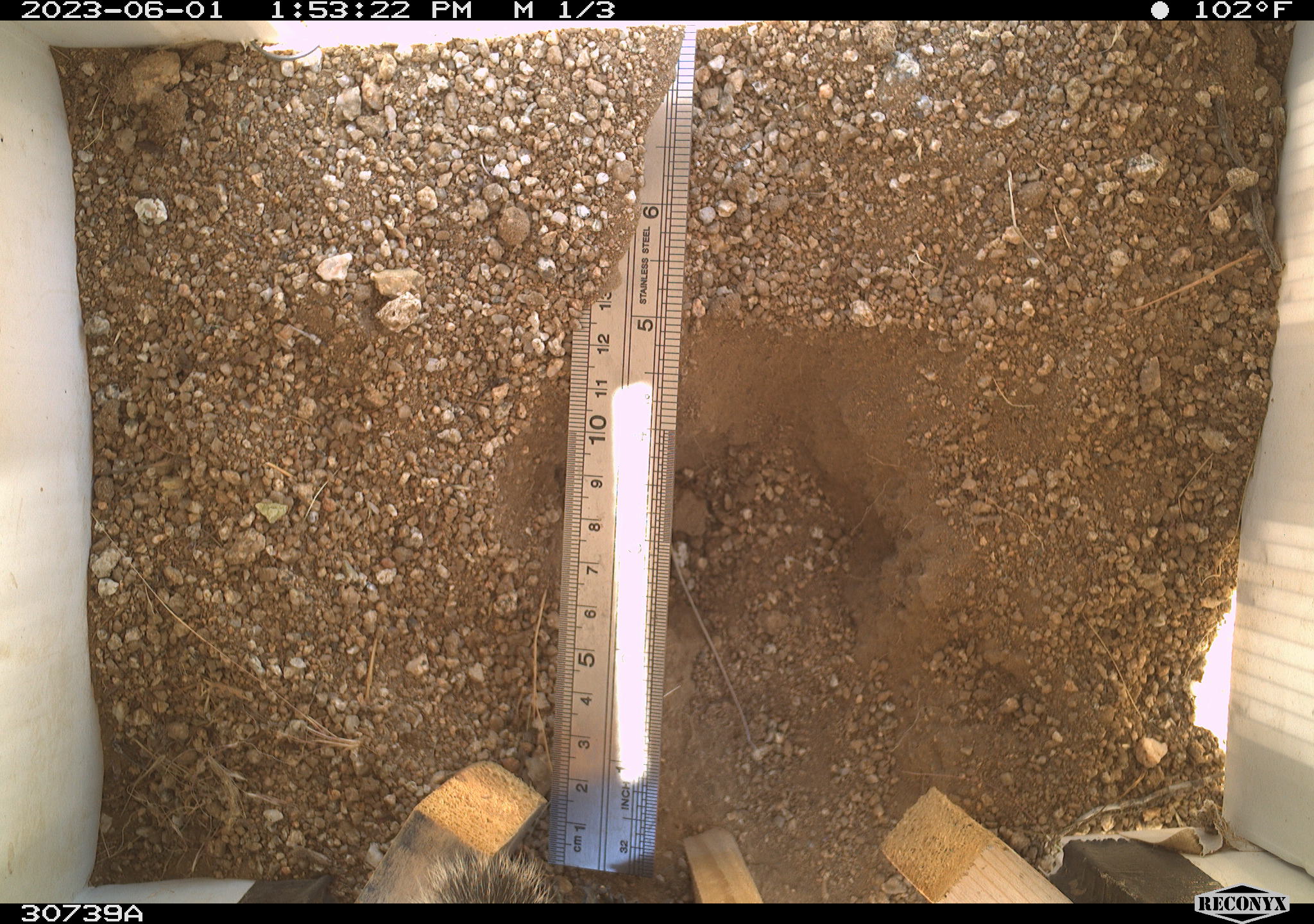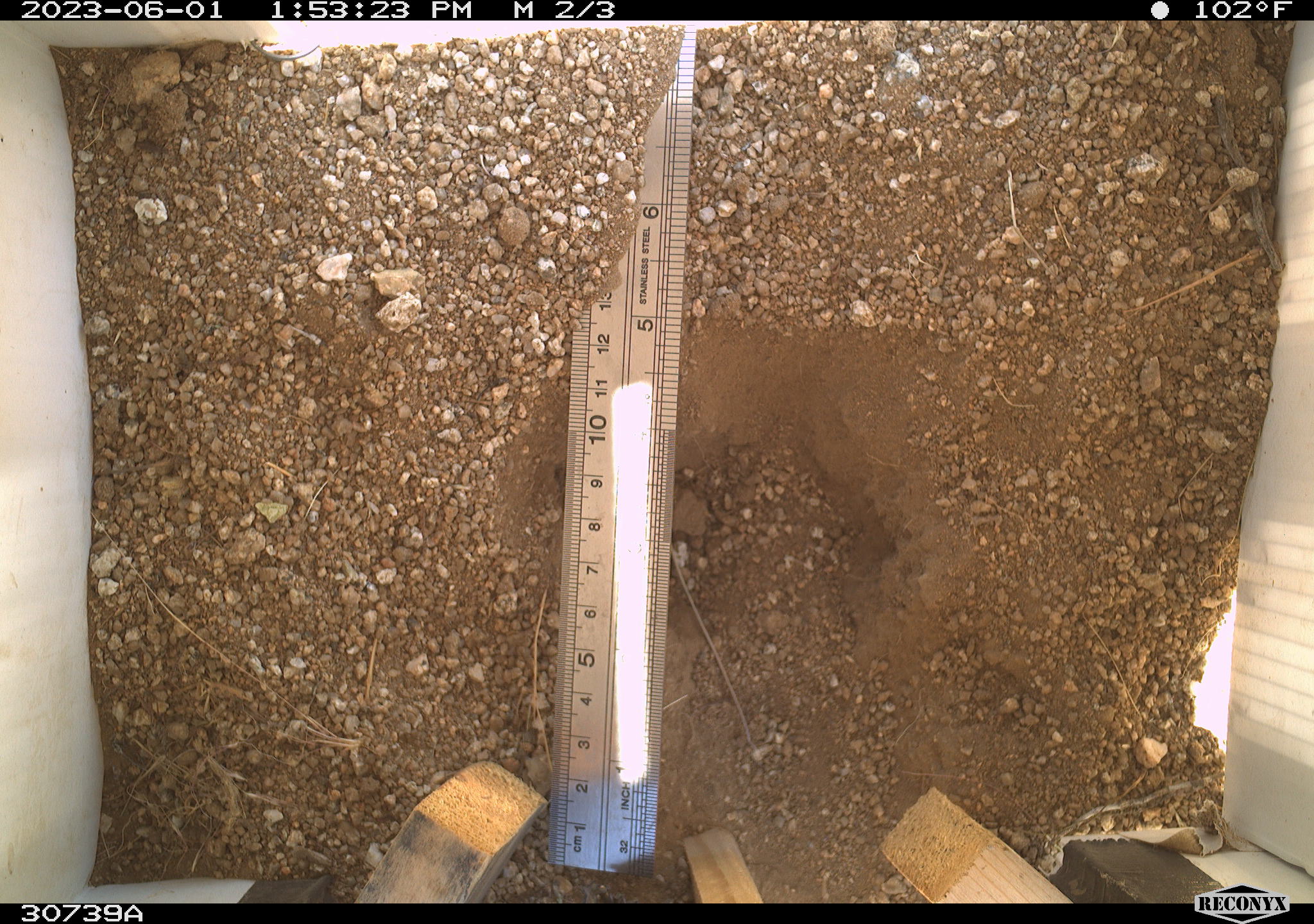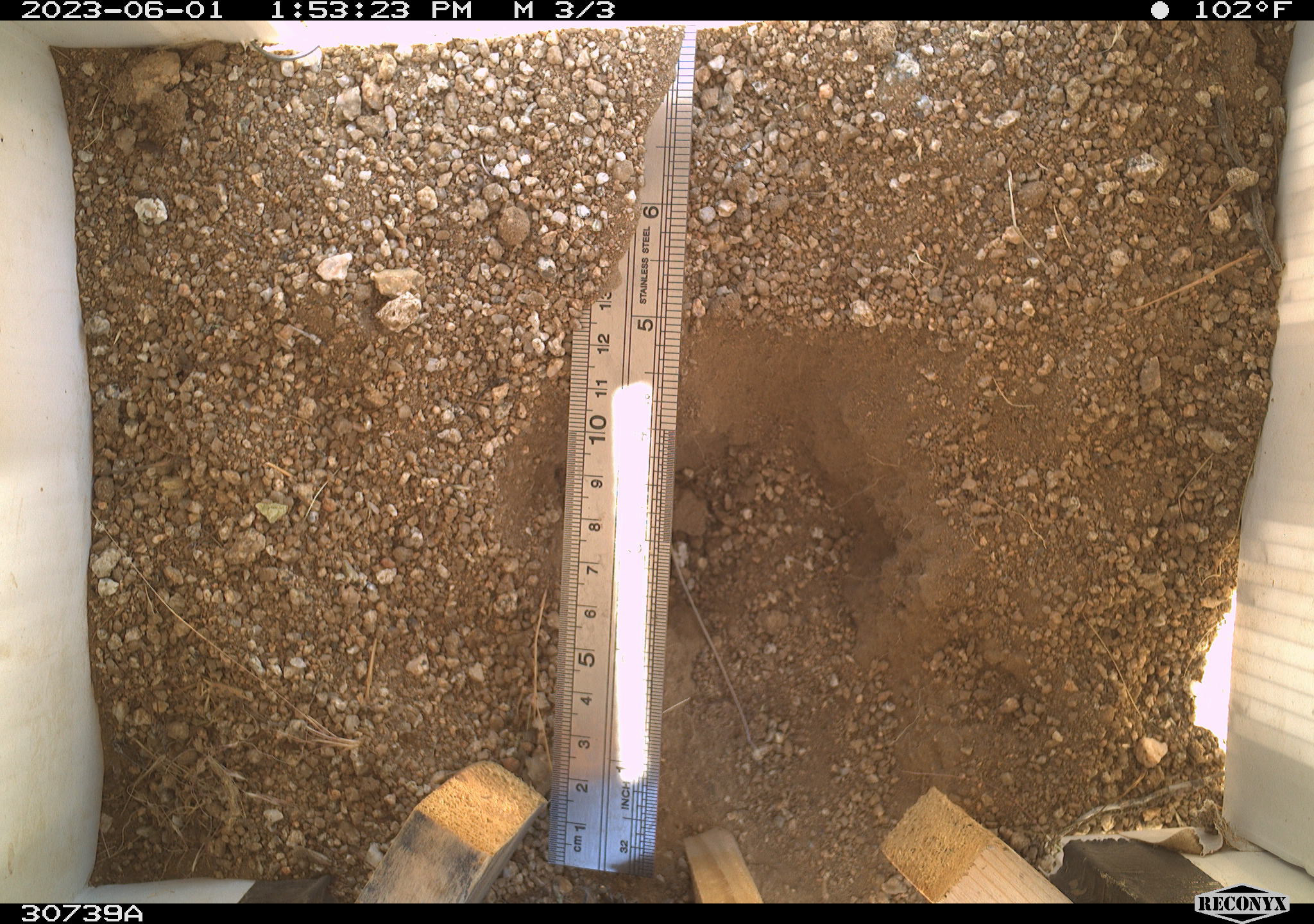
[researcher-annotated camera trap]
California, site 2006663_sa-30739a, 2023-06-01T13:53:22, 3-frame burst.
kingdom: Animalia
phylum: Chordata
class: Mammalia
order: Rodentia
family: Sciuridae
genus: Ammospermophilus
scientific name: Ammospermophilus leucurus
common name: white-tailed antelope squirrel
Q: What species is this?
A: White-tailed antelope squirrel (Ammospermophilus leucurus).